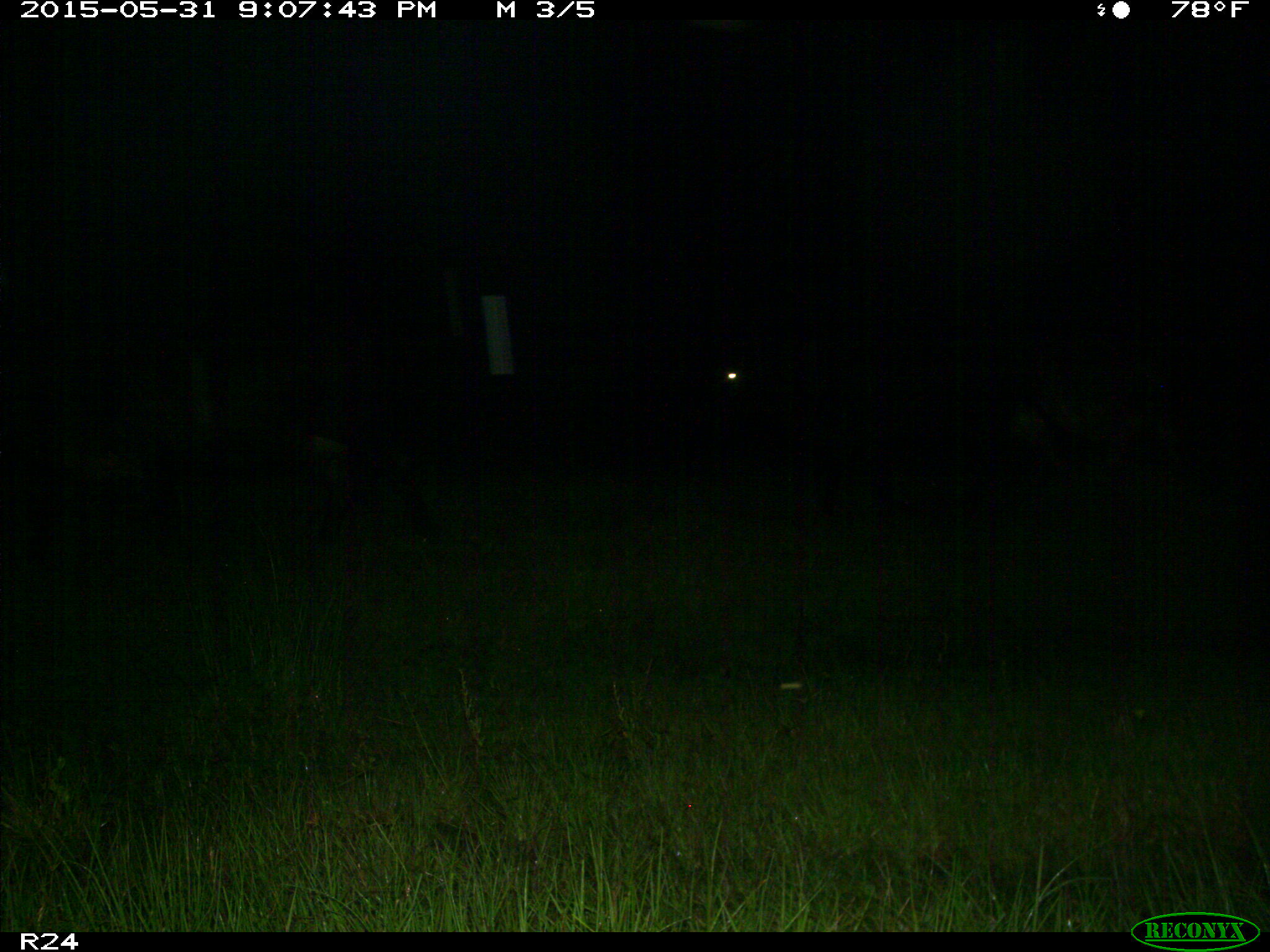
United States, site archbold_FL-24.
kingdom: Animalia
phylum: Chordata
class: Mammalia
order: Artiodactyla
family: Bovidae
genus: Bos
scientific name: Bos taurus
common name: domestic cow